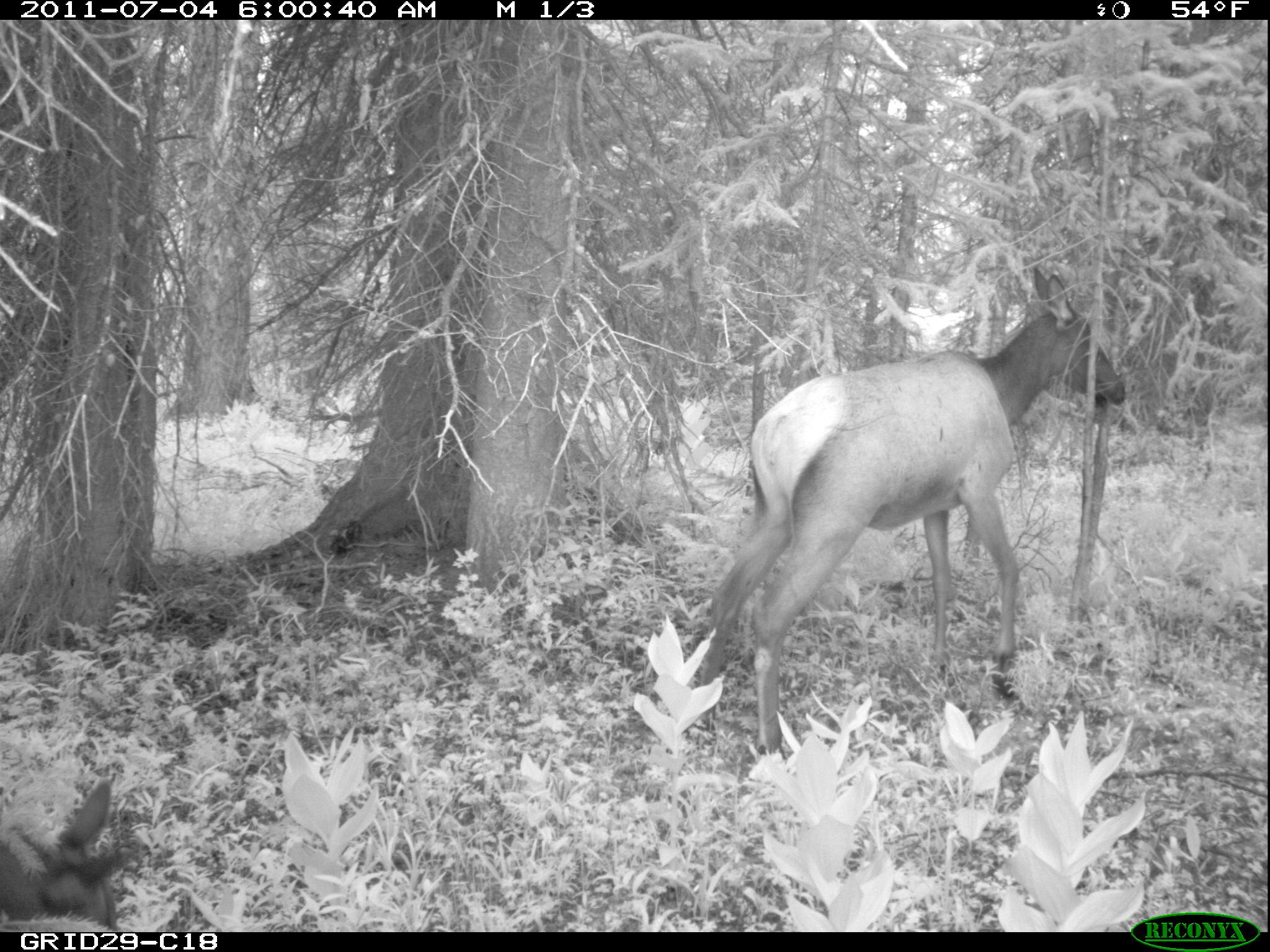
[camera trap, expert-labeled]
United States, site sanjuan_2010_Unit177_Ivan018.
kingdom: Animalia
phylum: Chordata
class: Mammalia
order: Artiodactyla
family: Cervidae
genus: Cervus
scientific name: Cervus elaphus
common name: red deer